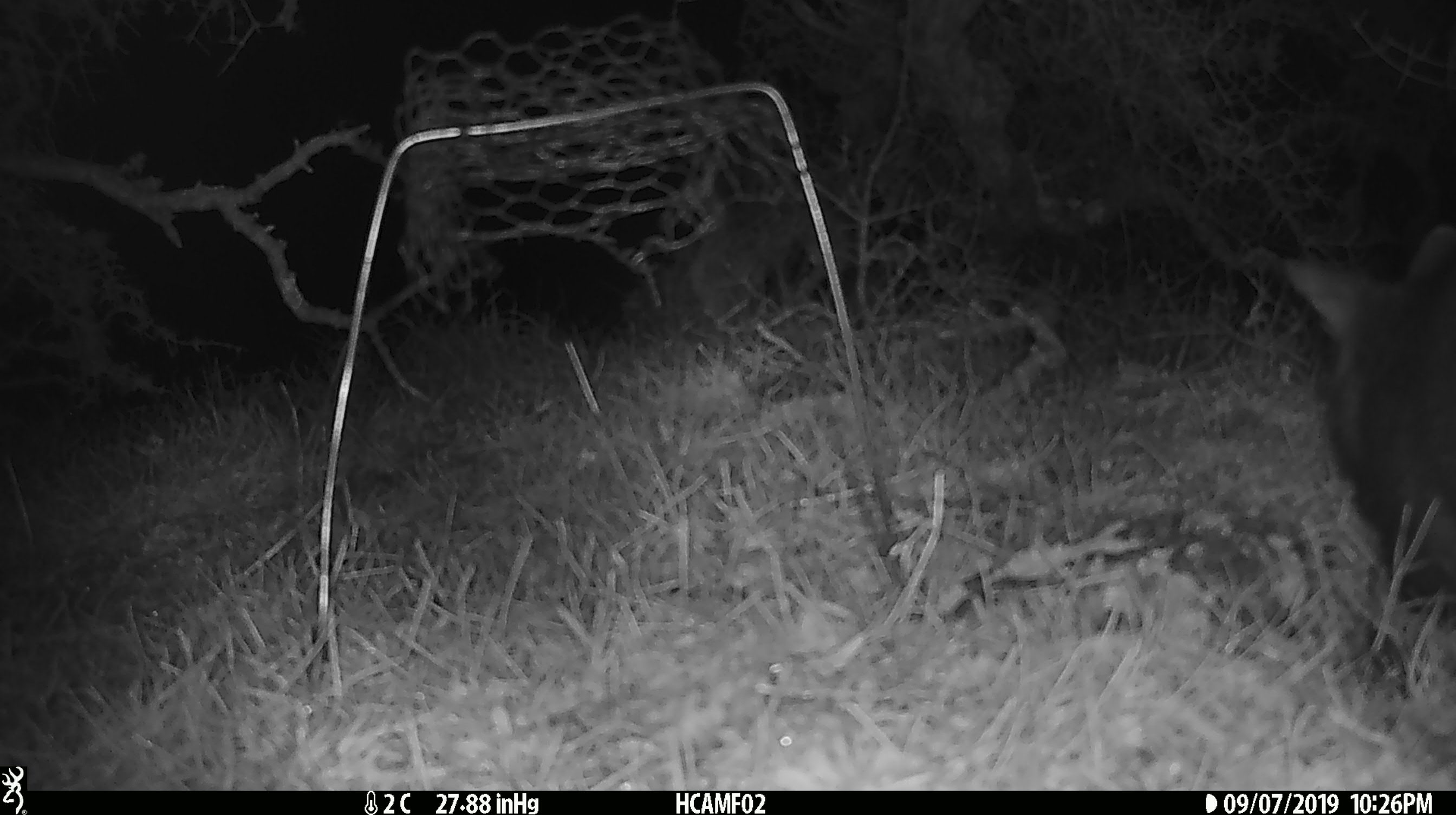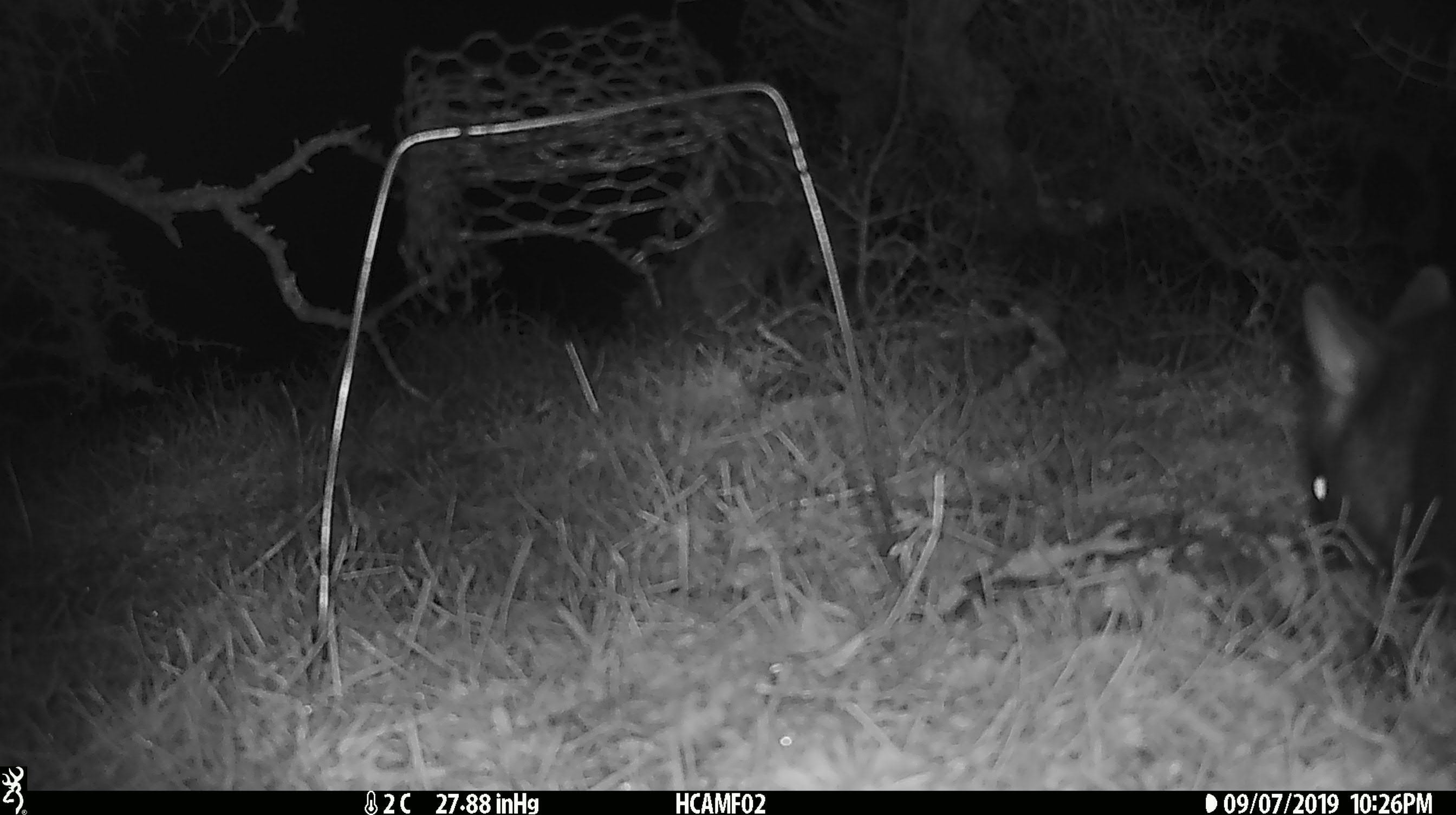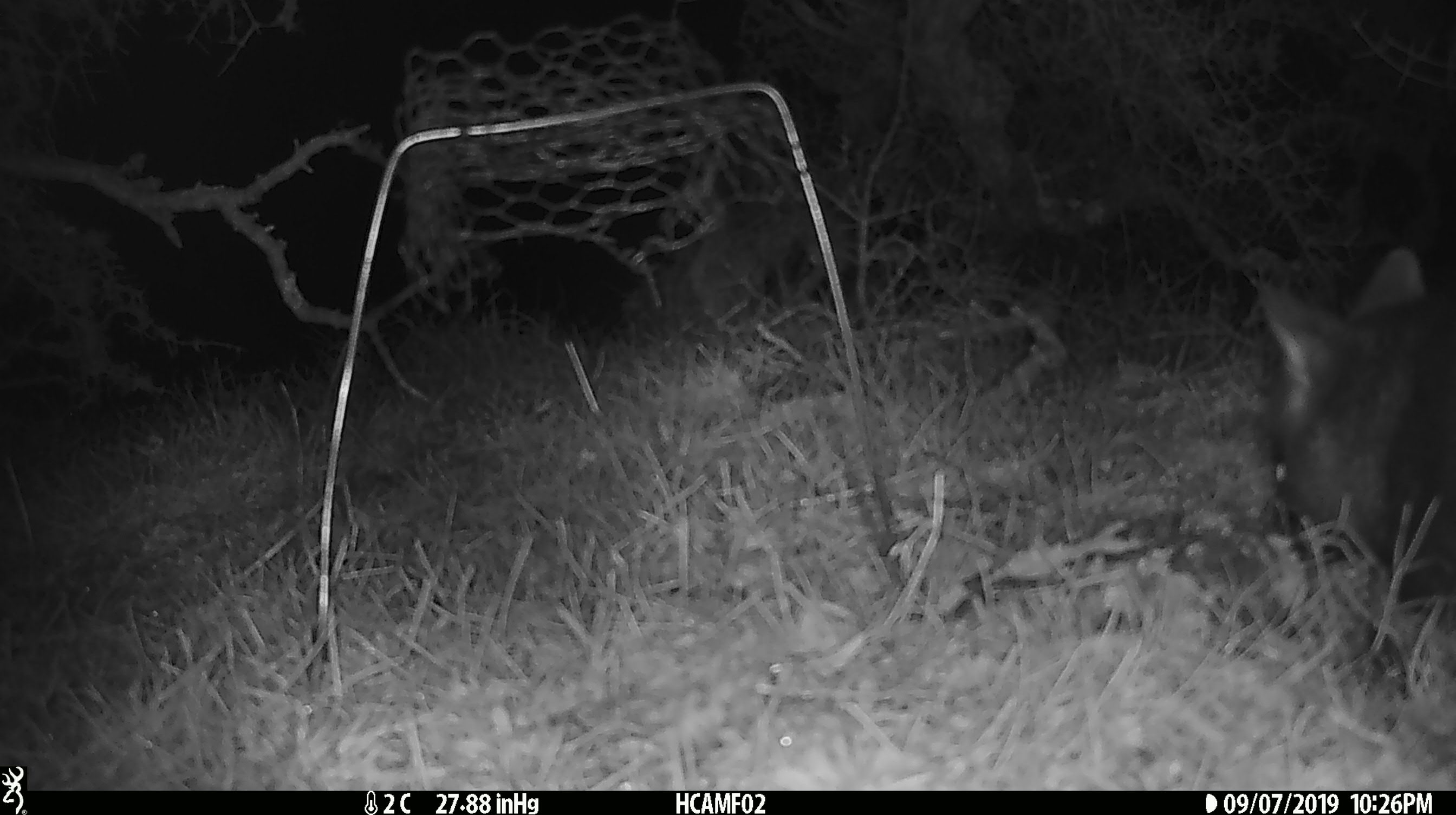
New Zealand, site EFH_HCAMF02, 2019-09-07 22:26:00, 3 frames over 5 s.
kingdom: Animalia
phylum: Chordata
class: Mammalia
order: Diprotodontia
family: Phalangeridae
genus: Trichosurus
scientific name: Trichosurus vulpecula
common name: common brushtail possum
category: possum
Possum (common brushtail possum) (Trichosurus vulpecula).